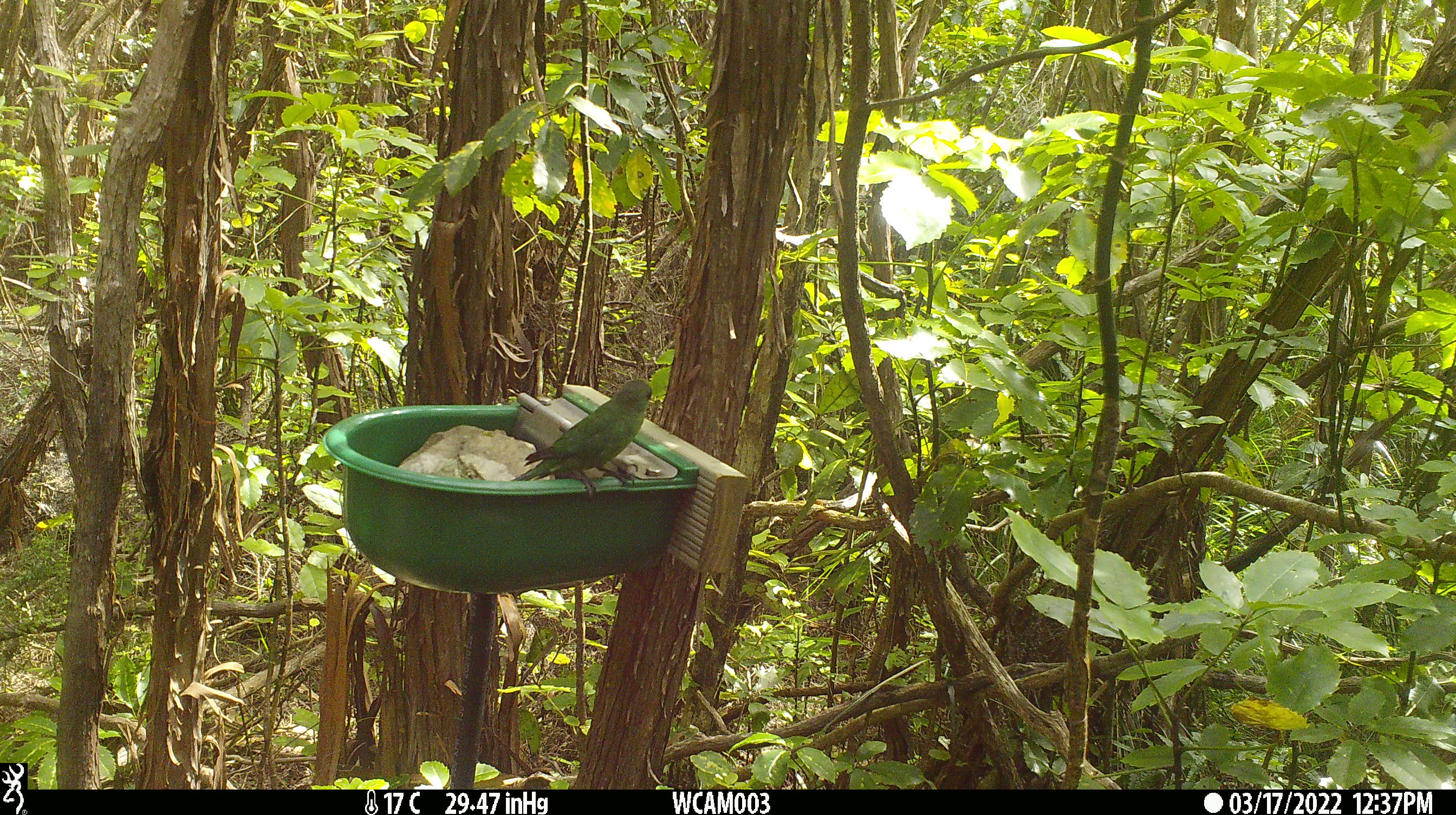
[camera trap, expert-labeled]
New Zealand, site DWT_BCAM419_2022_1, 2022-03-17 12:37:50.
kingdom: Animalia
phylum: Chordata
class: Aves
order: Psittaciformes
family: Psittaculidae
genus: Cyanoramphus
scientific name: Cyanoramphus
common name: parakeet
Parakeet (Cyanoramphus).